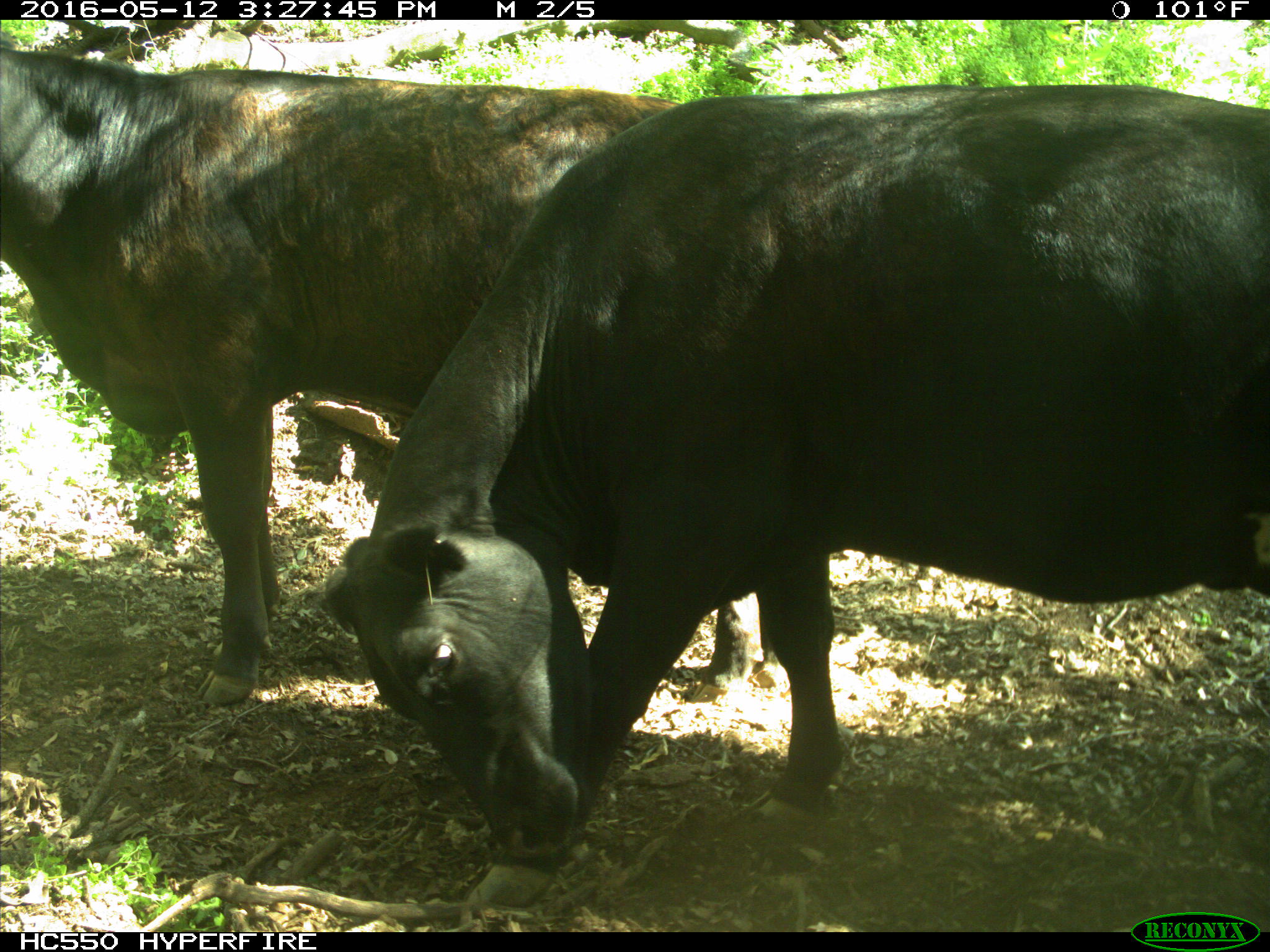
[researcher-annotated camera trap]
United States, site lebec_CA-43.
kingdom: Animalia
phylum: Chordata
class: Mammalia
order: Artiodactyla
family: Bovidae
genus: Bos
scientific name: Bos taurus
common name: domestic cow